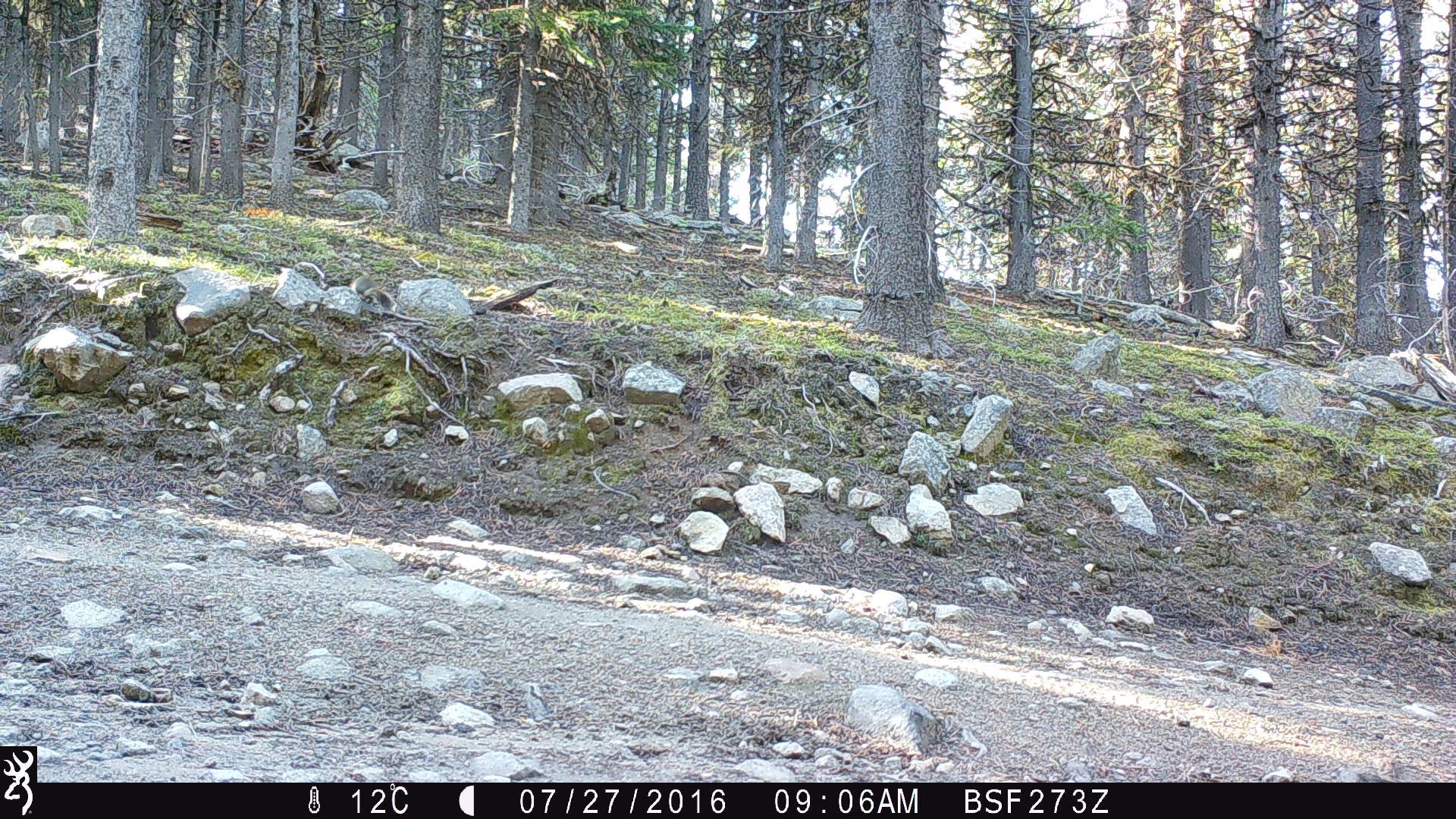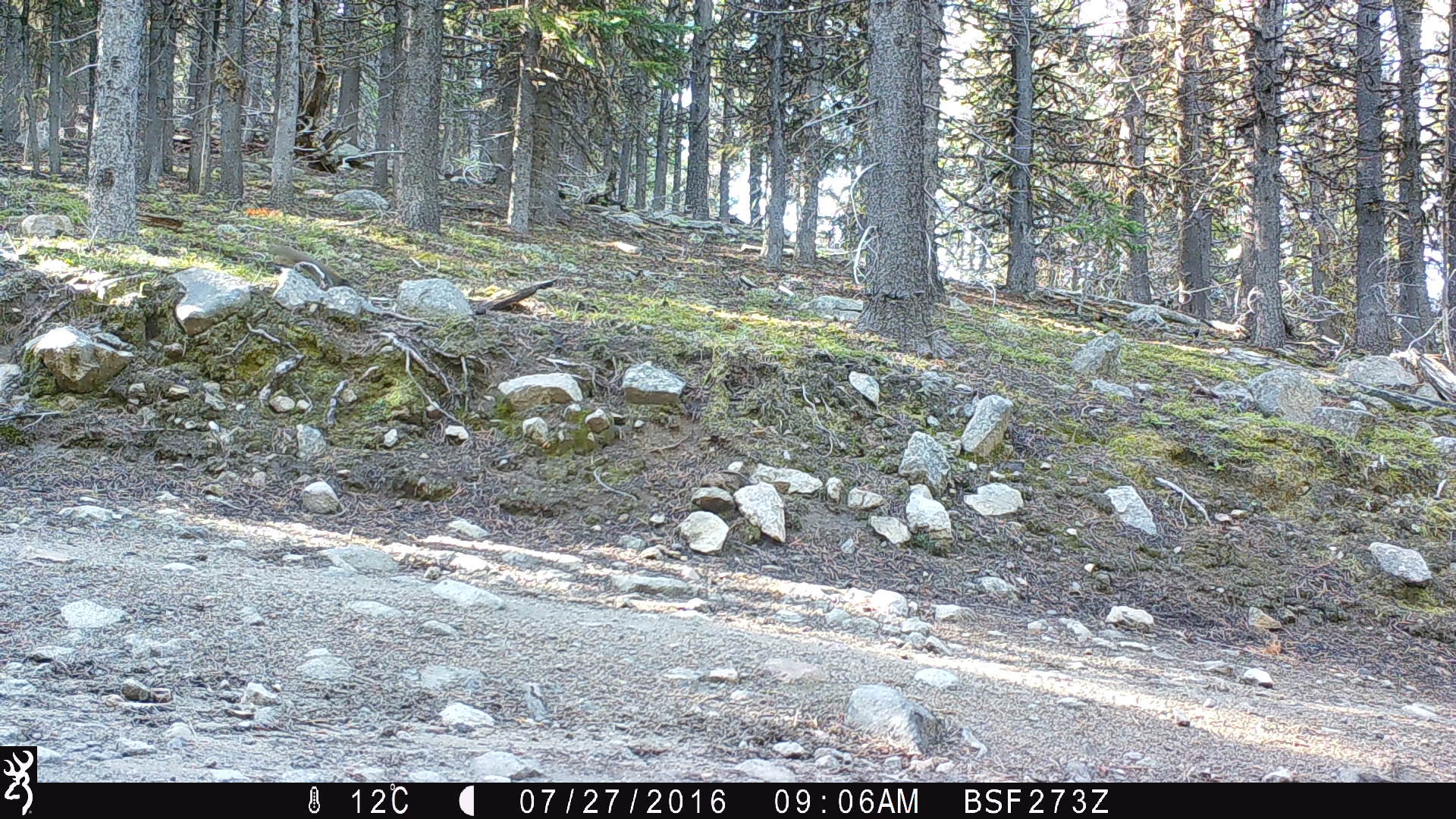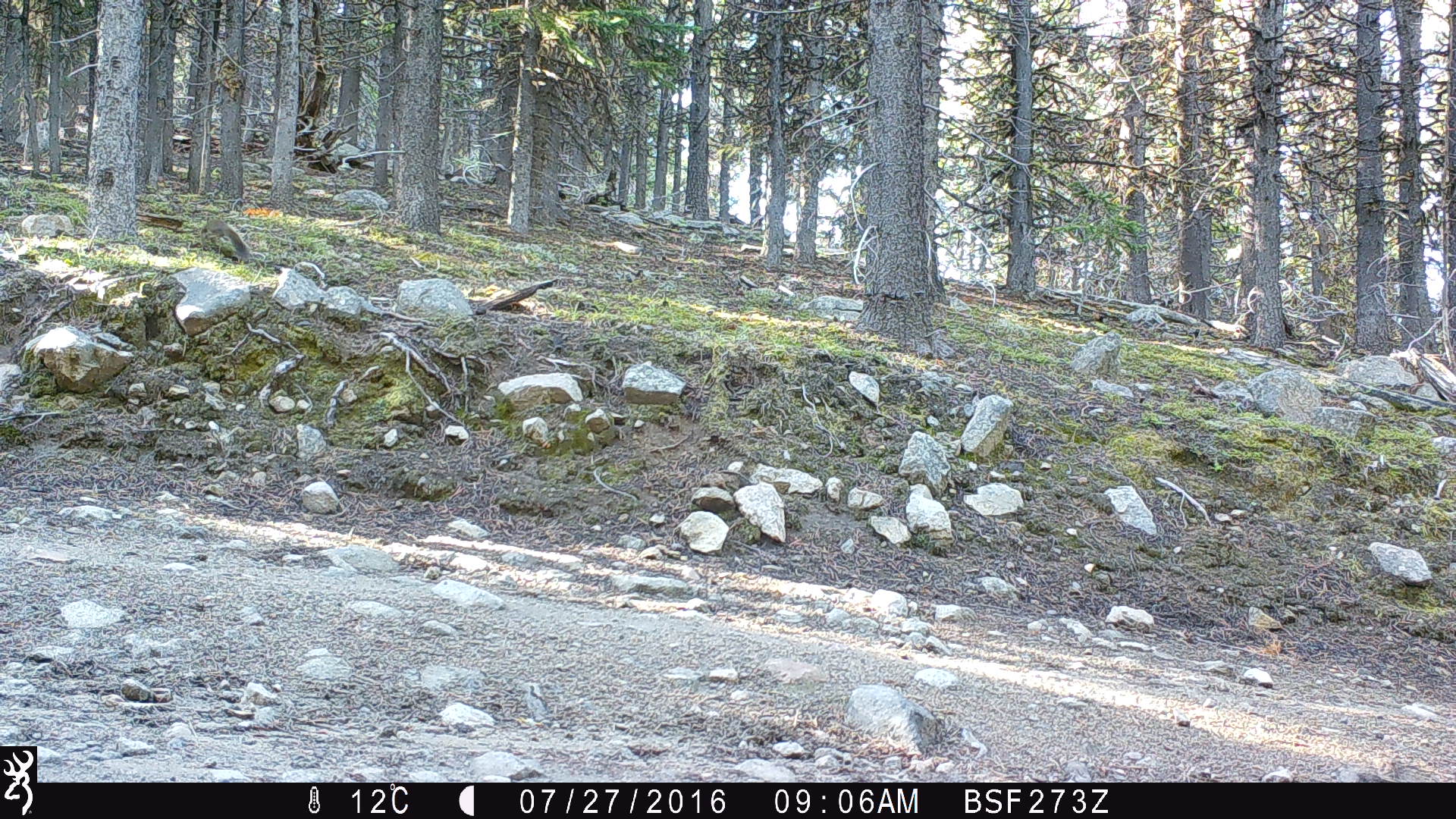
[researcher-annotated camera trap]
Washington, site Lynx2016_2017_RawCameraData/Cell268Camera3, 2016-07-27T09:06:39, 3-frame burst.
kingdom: Animalia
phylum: Chordata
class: Mammalia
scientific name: Mammalia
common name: small mammal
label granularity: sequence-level